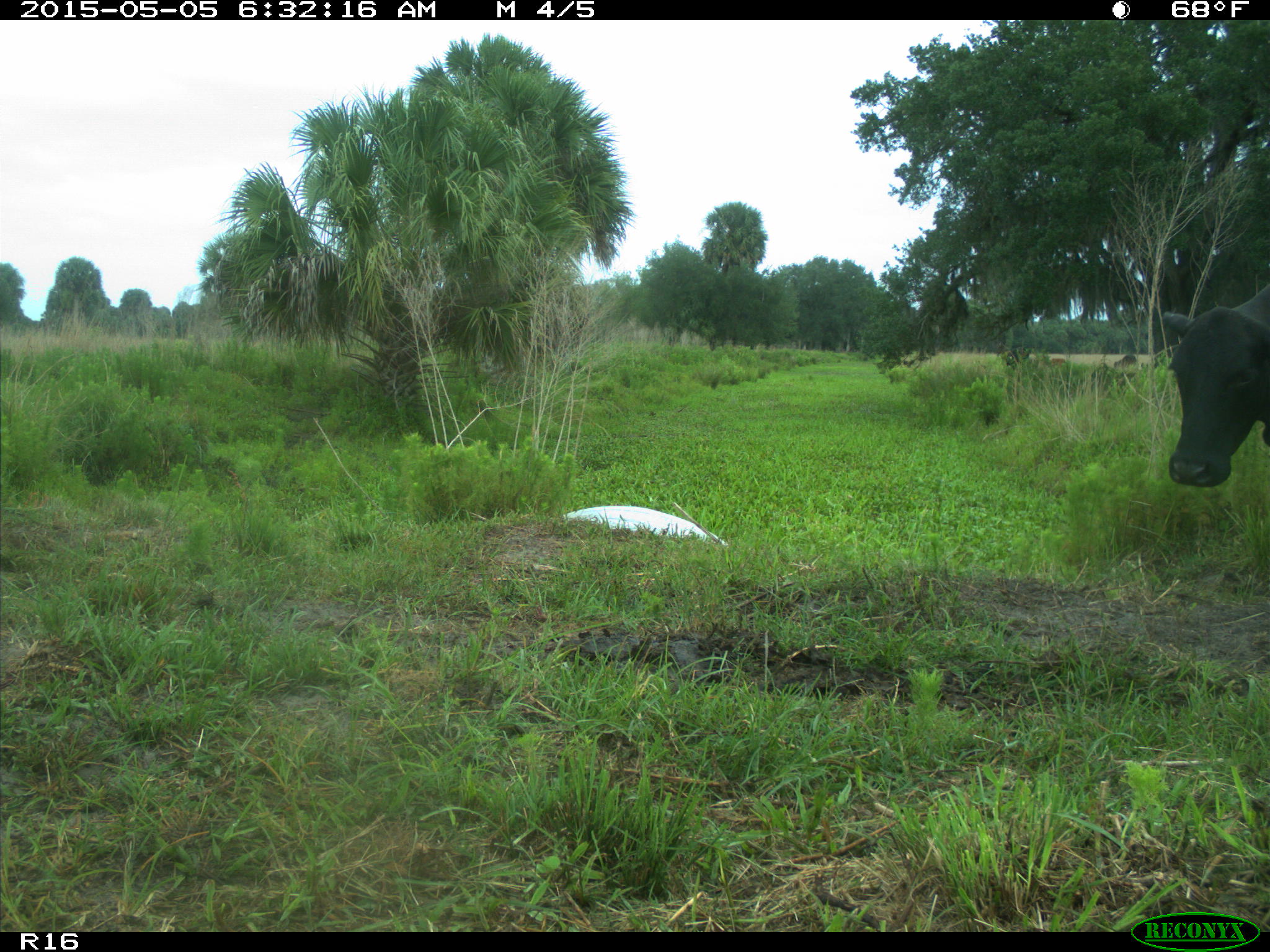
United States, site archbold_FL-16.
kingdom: Animalia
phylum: Chordata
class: Mammalia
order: Artiodactyla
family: Bovidae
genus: Bos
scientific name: Bos taurus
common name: domestic cow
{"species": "Bos taurus (domestic cow)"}